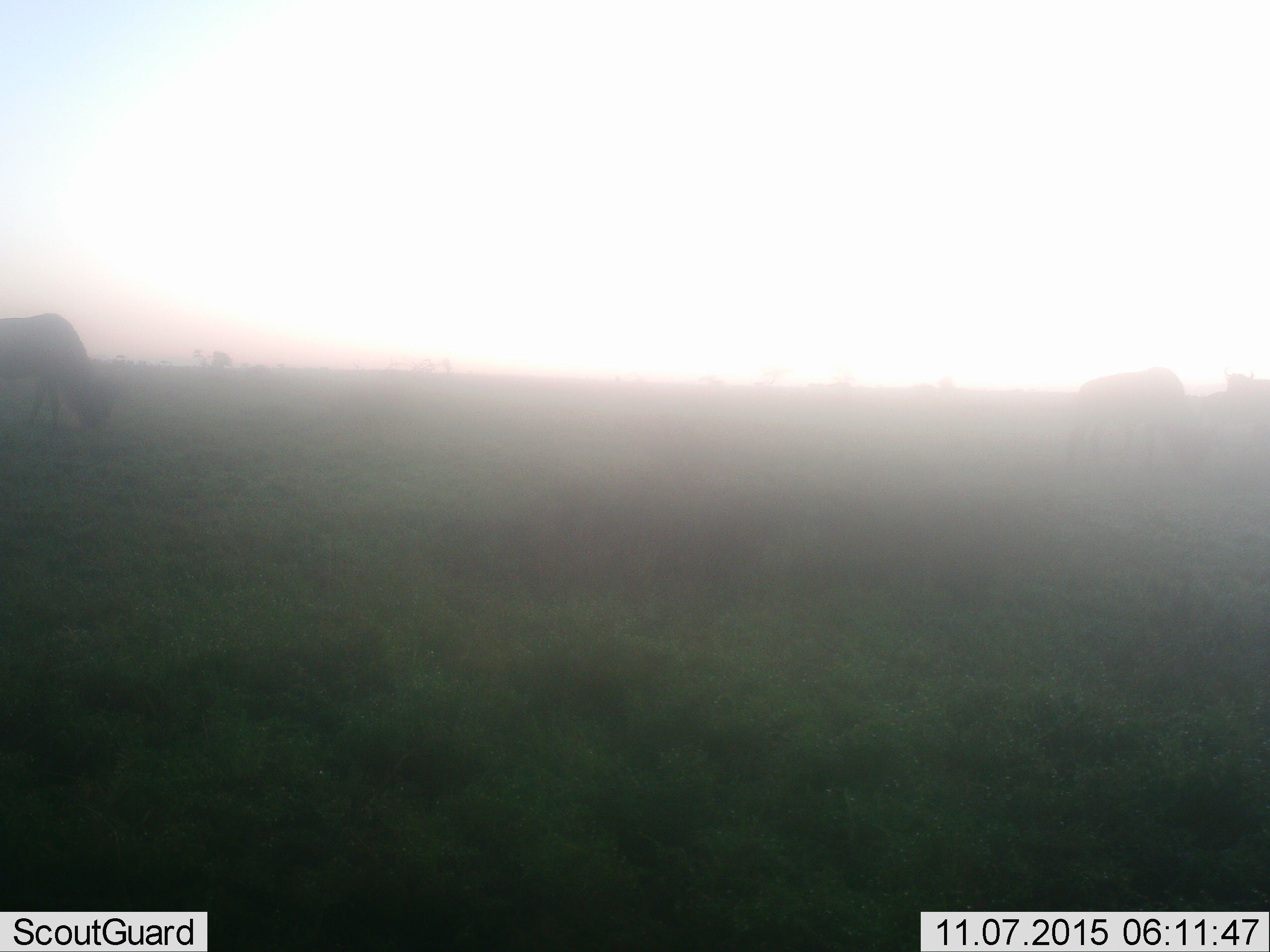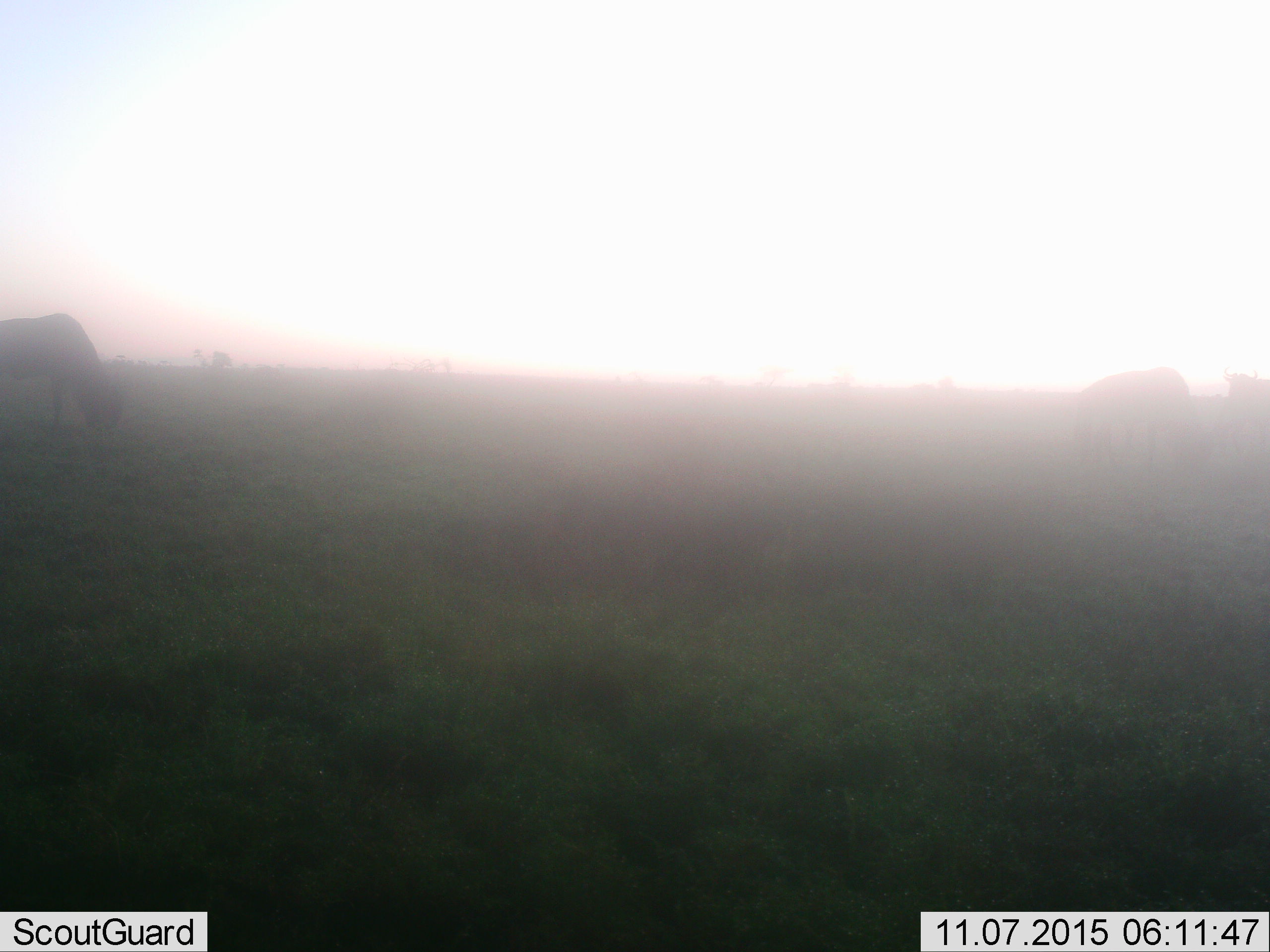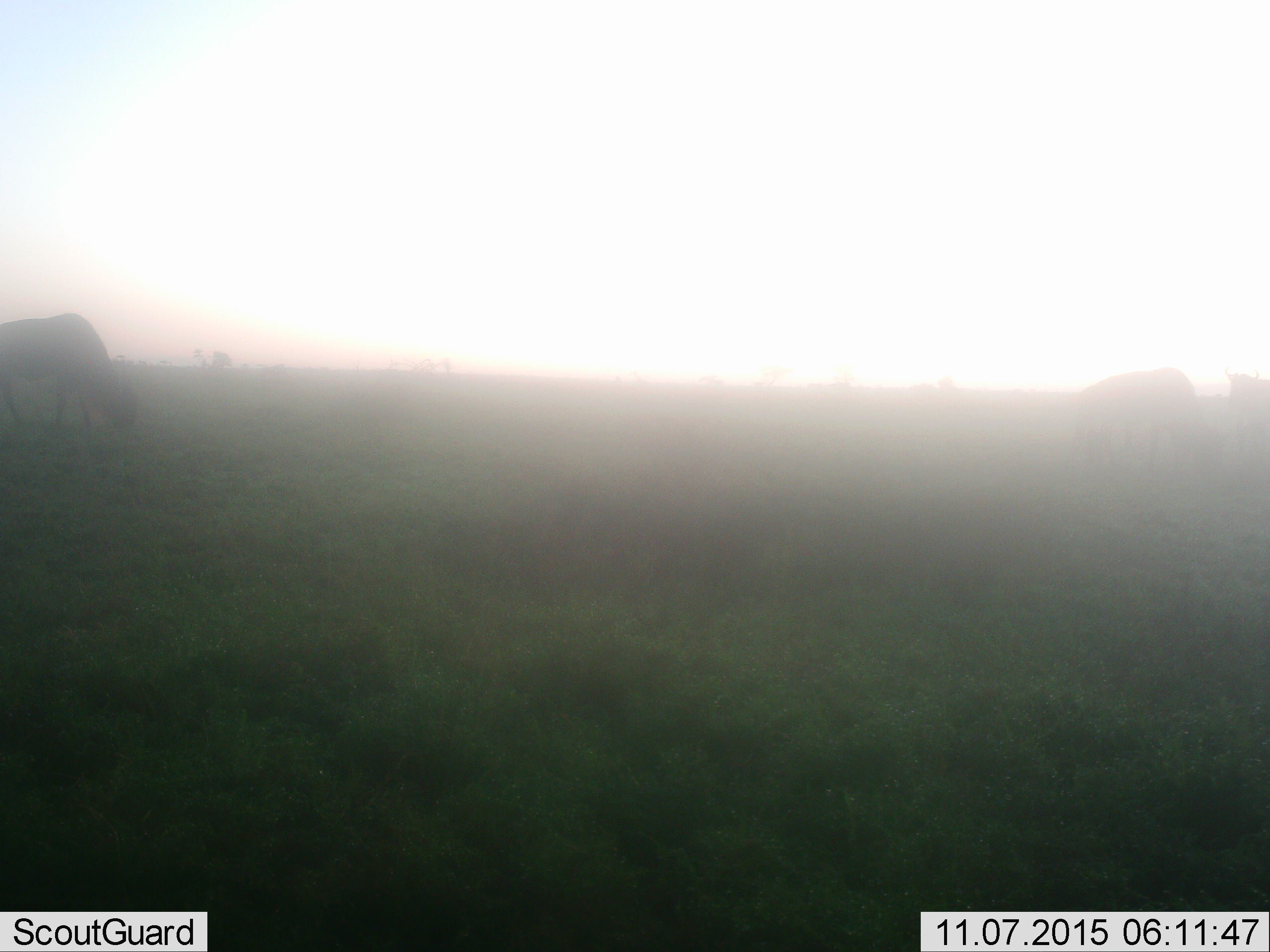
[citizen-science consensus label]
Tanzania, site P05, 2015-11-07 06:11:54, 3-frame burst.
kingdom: Animalia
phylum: Chordata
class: Mammalia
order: Artiodactyla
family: Bovidae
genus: Connochaetes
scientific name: Connochaetes taurinus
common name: blue wildebeest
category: wildebeest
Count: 3.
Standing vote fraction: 25%.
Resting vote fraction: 0%.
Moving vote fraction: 62%.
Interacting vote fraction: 0%.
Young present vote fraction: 0%.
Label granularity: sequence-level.